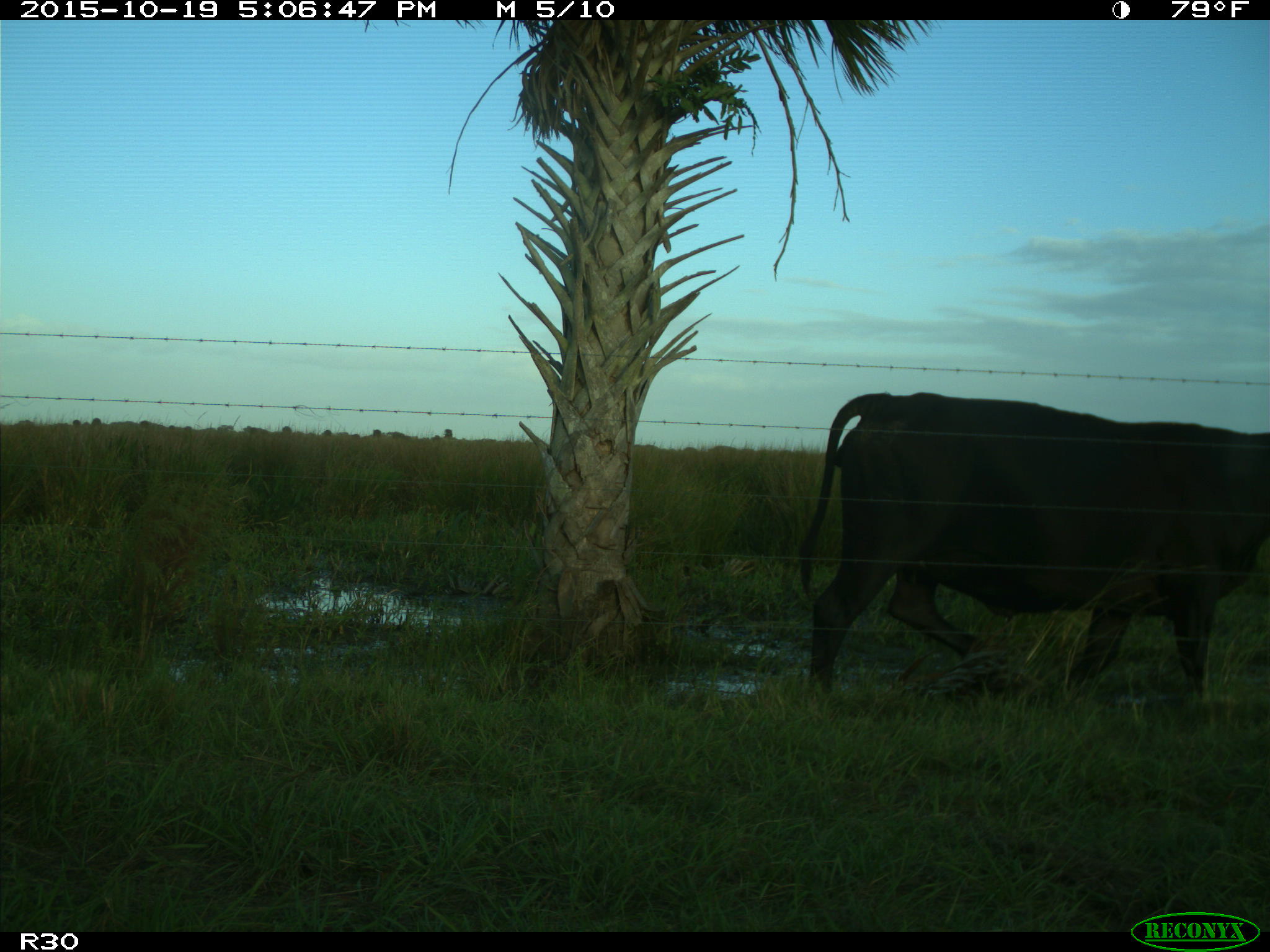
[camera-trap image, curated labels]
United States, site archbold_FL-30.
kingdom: Animalia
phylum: Chordata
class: Mammalia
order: Artiodactyla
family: Bovidae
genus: Bos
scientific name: Bos taurus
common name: domestic cow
Bos taurus (domestic cow).